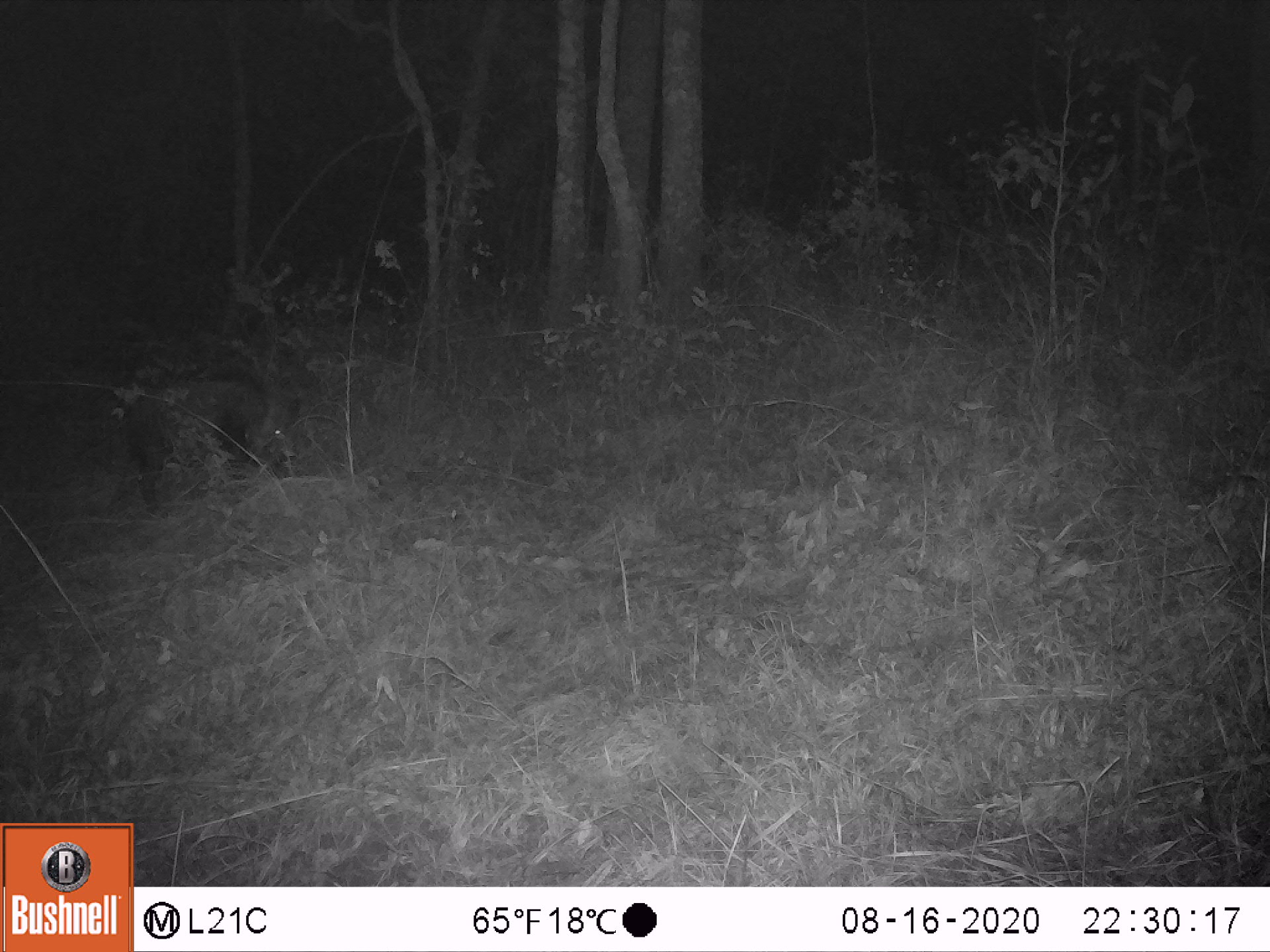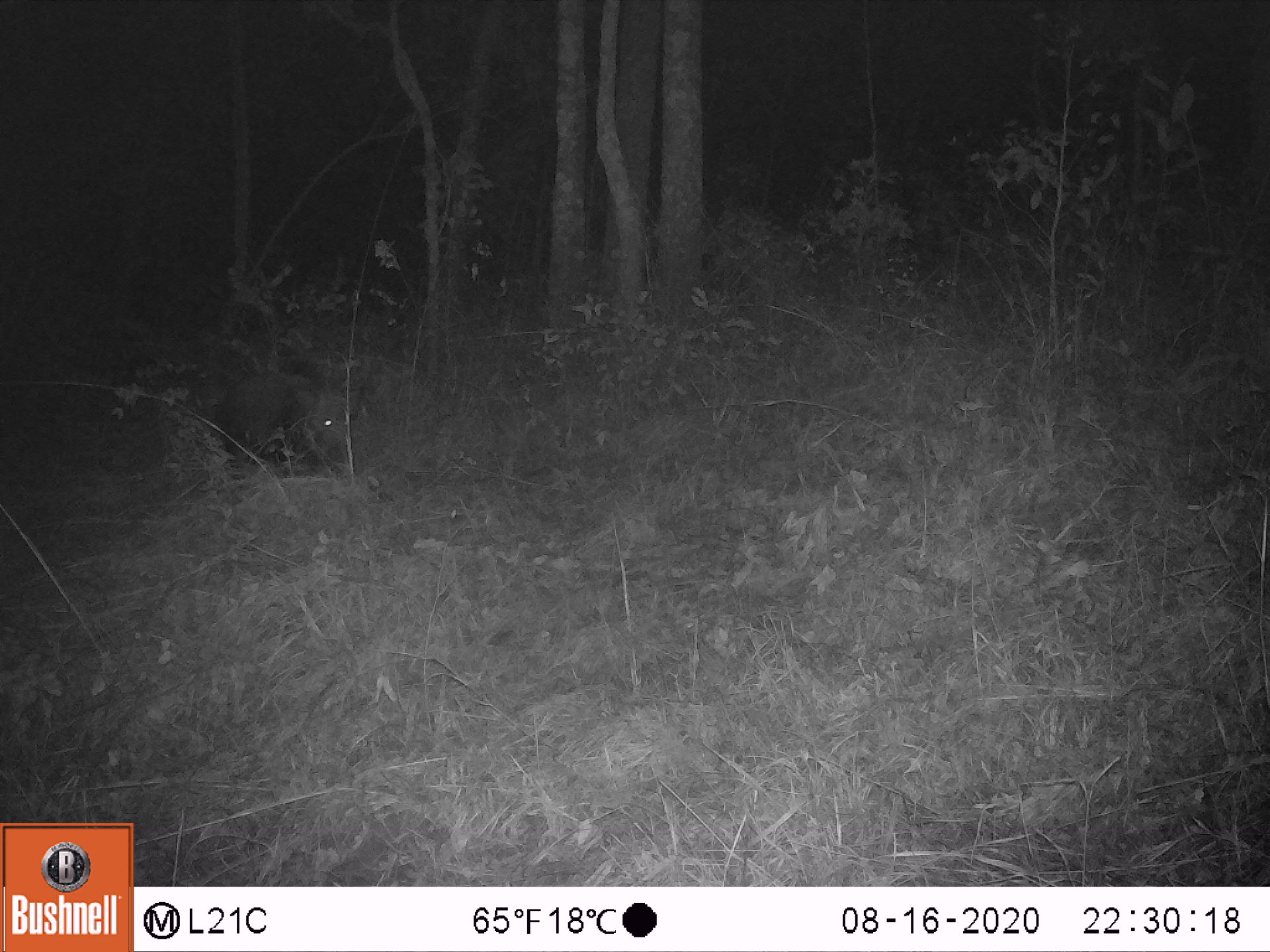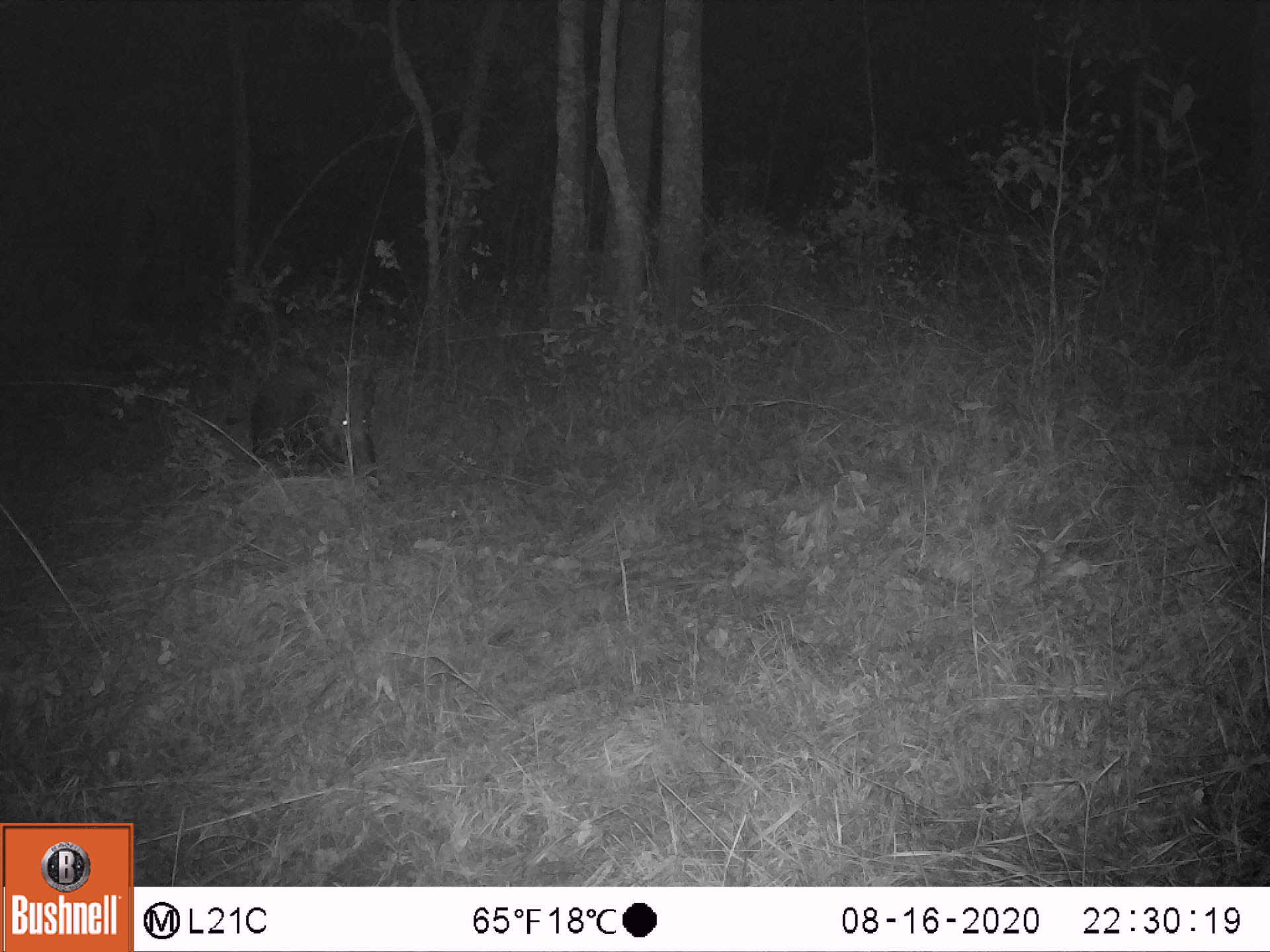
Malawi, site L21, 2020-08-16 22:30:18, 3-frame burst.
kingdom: Animalia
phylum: Chordata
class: Mammalia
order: Artiodactyla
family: Suidae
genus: Potamochoerus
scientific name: Potamochoerus larvatus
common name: bushpig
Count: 1.